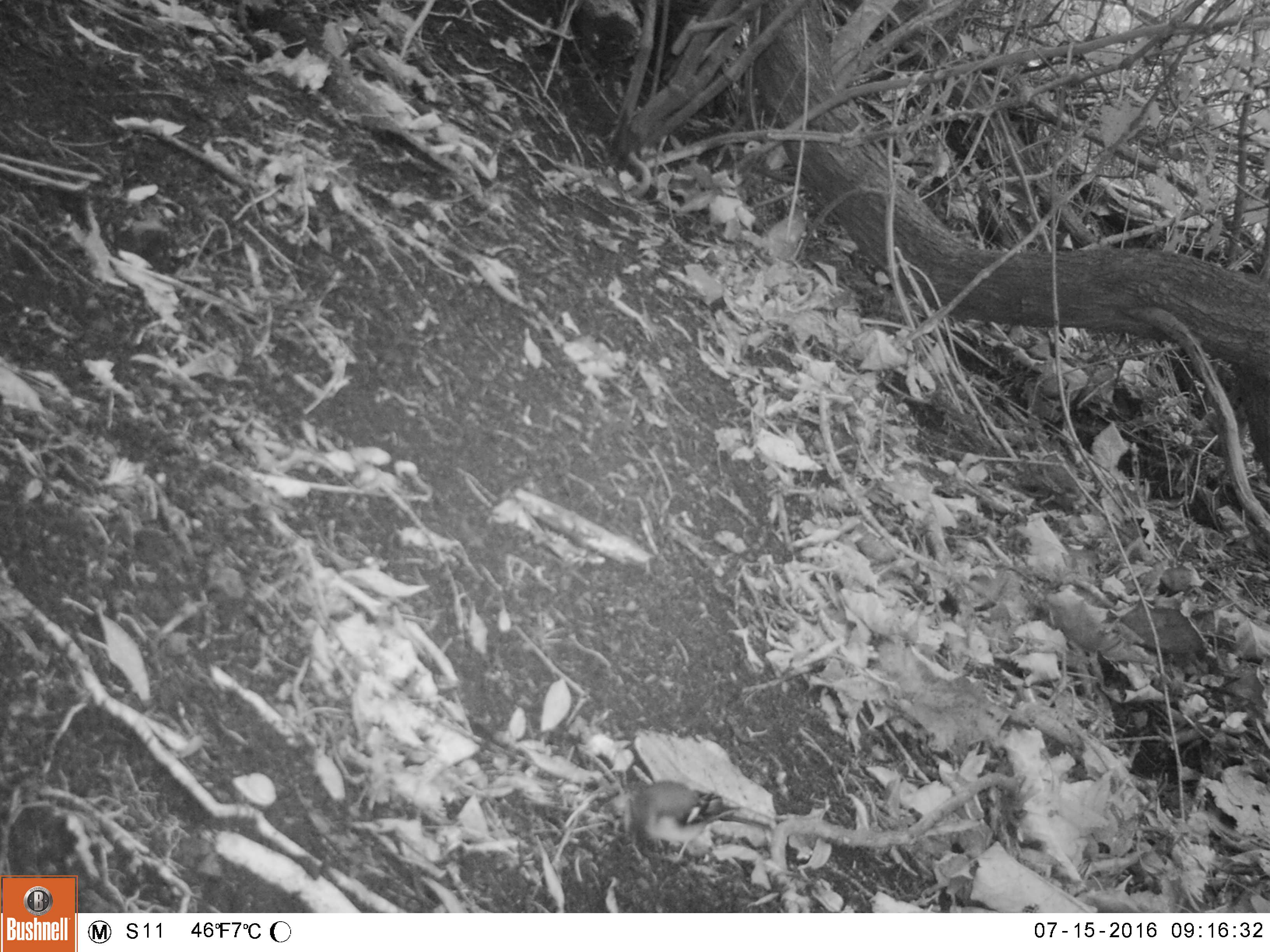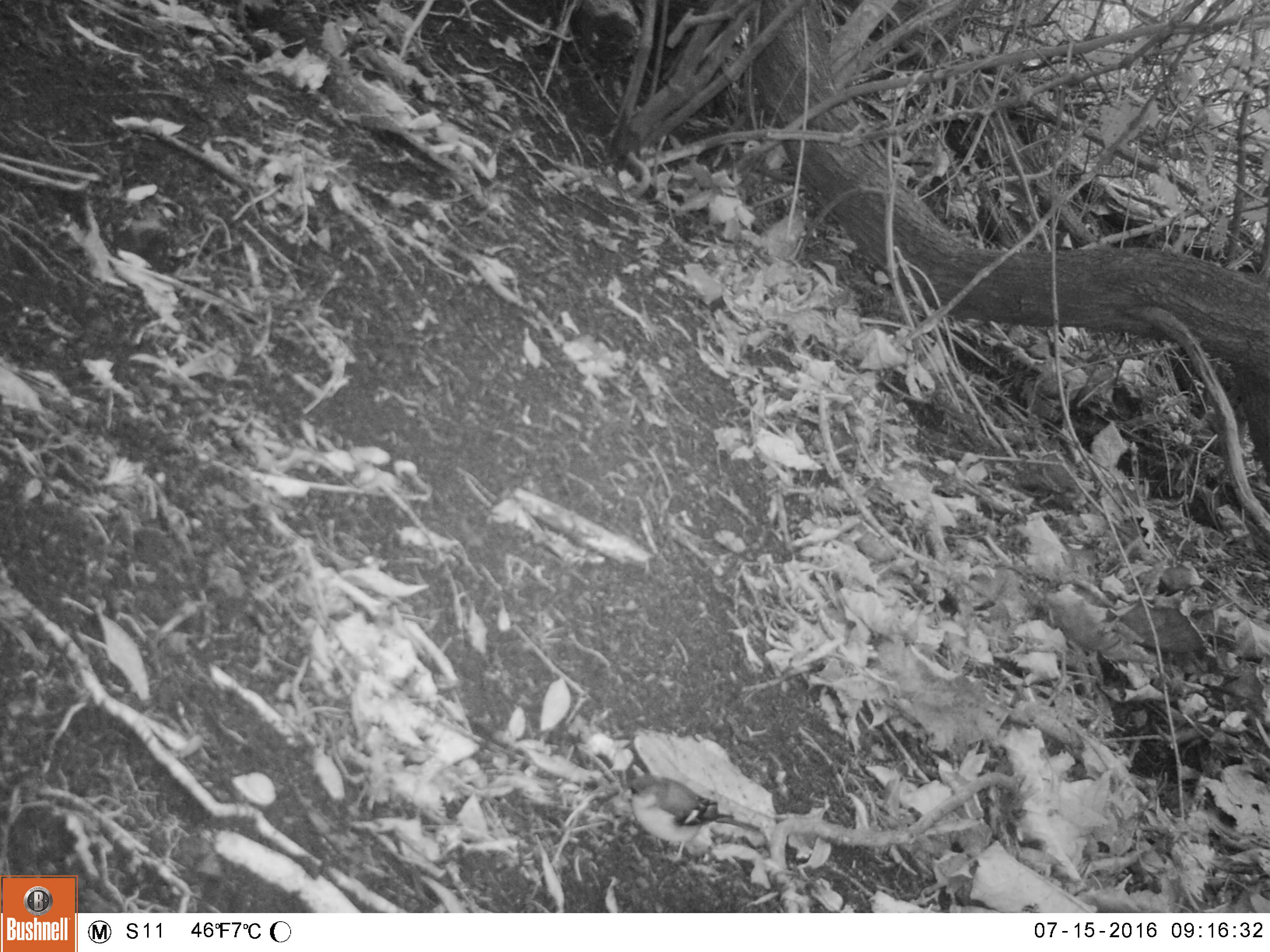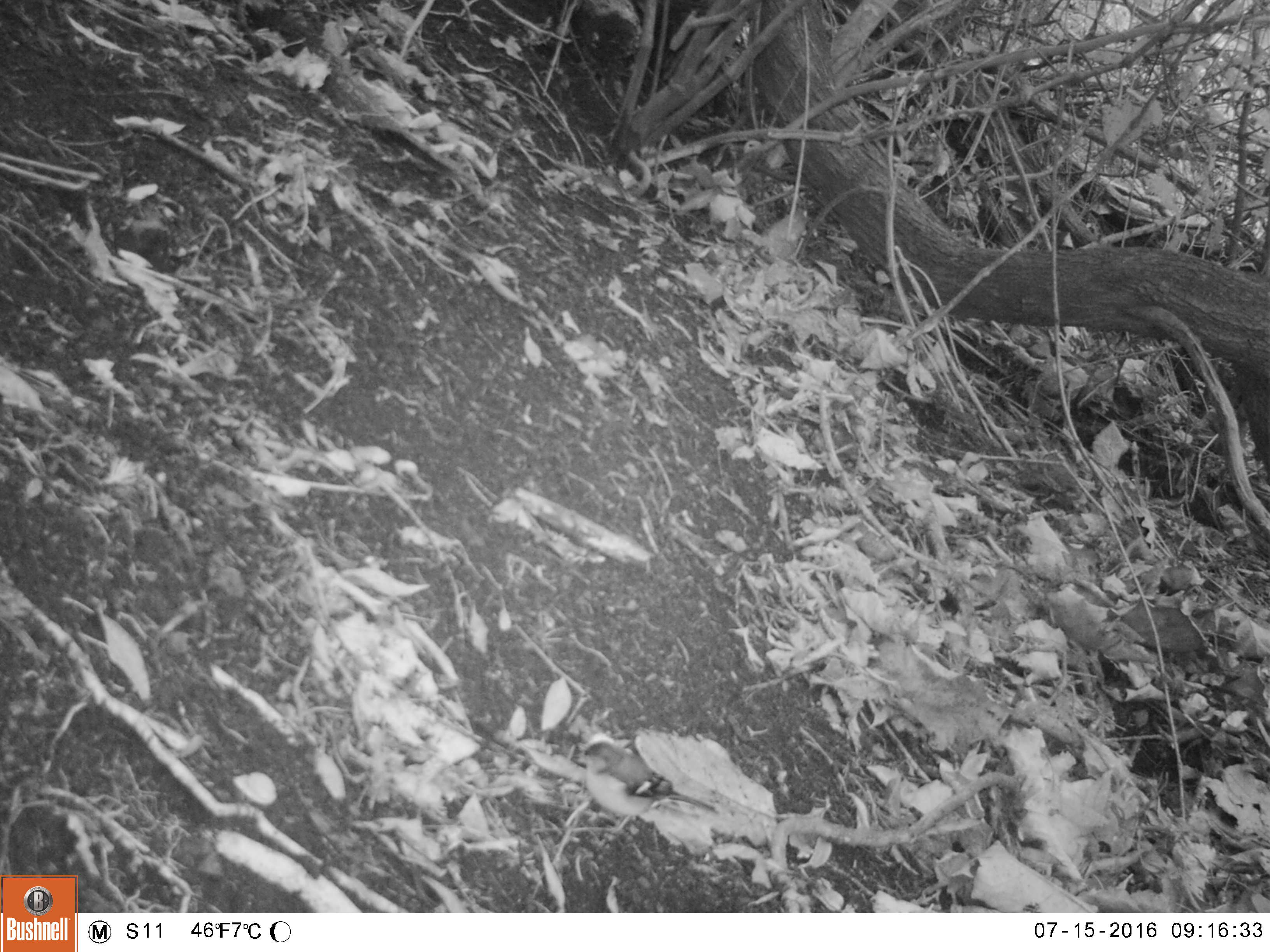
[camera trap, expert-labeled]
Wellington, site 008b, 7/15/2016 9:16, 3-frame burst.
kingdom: Animalia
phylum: Chordata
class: Aves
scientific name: Aves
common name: bird